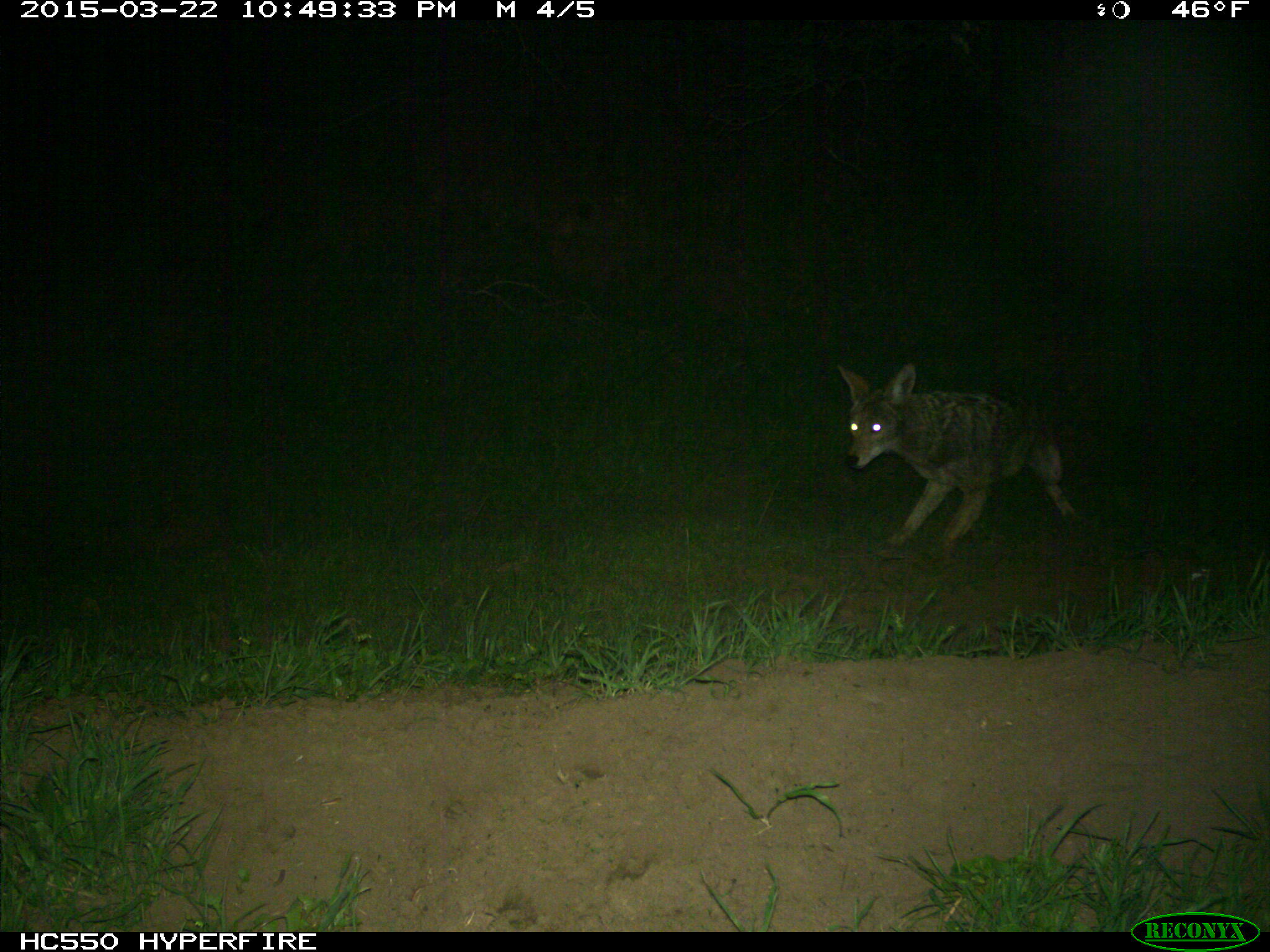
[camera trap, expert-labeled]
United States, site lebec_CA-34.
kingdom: Animalia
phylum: Chordata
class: Mammalia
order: Carnivora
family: Canidae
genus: Canis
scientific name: Canis latrans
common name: coyote